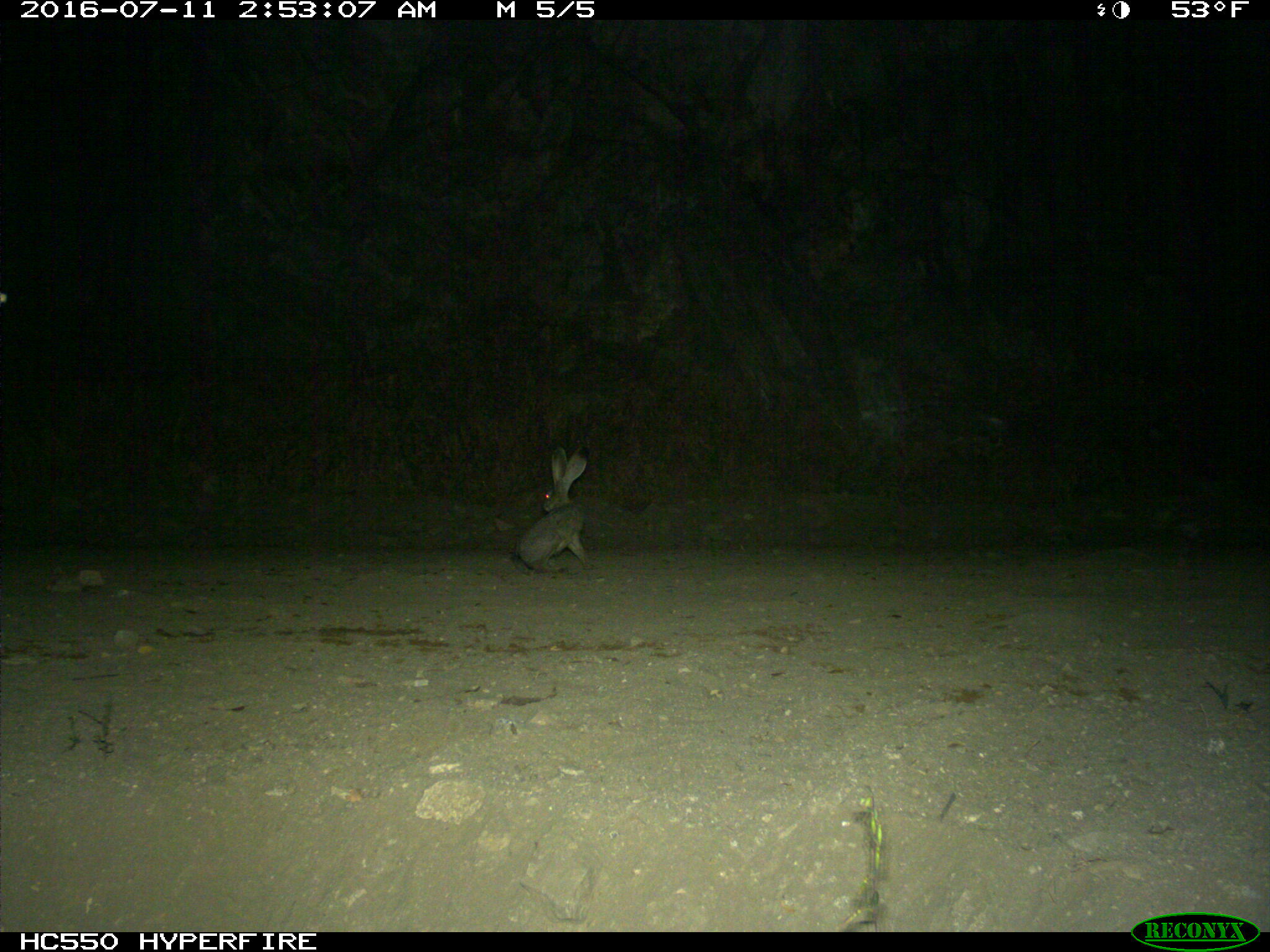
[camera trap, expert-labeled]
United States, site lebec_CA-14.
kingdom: Animalia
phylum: Chordata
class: Mammalia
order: Lagomorpha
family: Leporidae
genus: Lepus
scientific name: Lepus californicus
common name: black-tailed jackrabbit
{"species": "Lepus californicus (black-tailed jackrabbit)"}